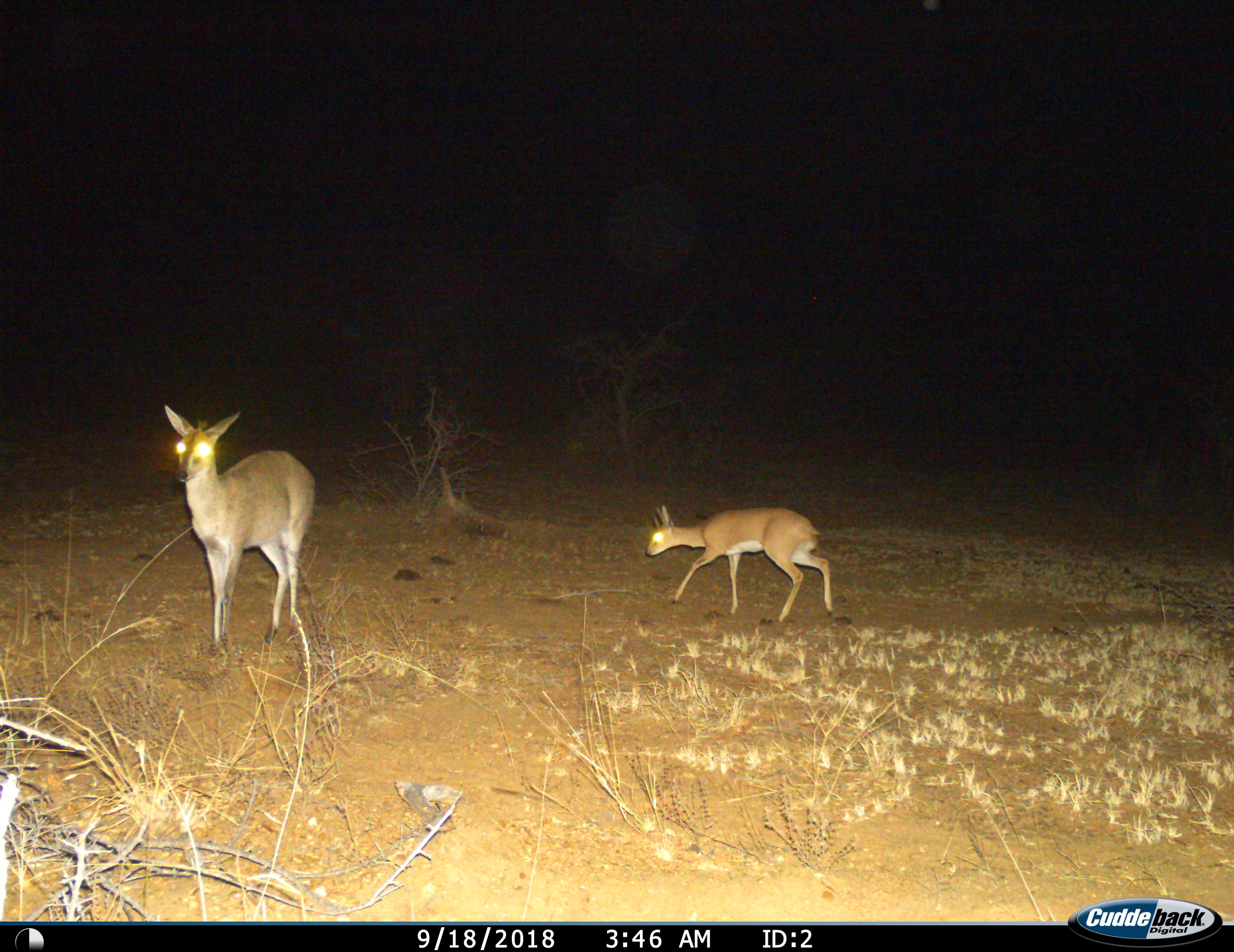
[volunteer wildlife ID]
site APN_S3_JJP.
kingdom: Animalia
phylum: Chordata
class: Mammalia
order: Artiodactyla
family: Bovidae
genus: Sylvicapra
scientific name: Sylvicapra grimmia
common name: common duiker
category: duikercommongrey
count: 1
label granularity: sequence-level